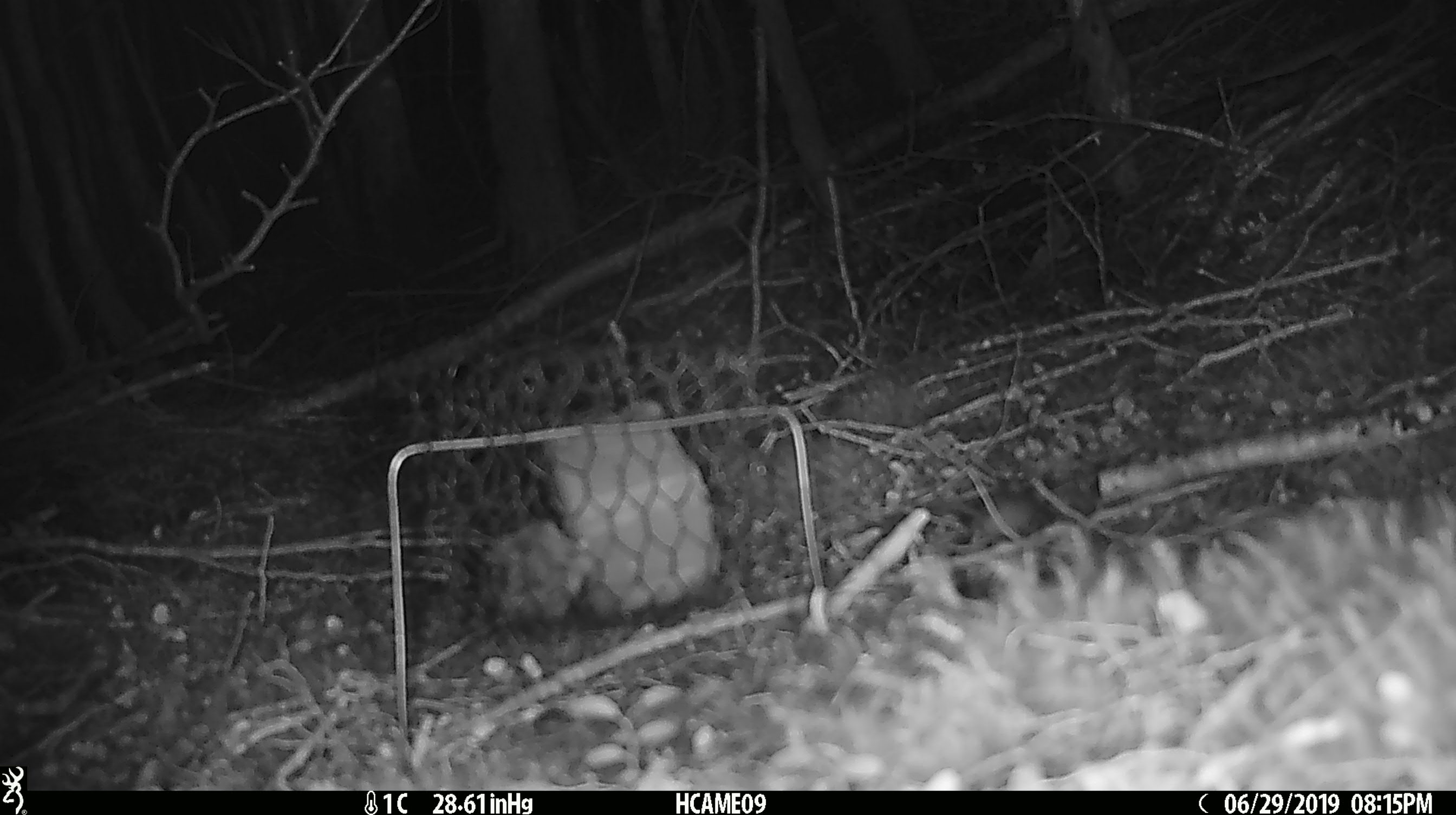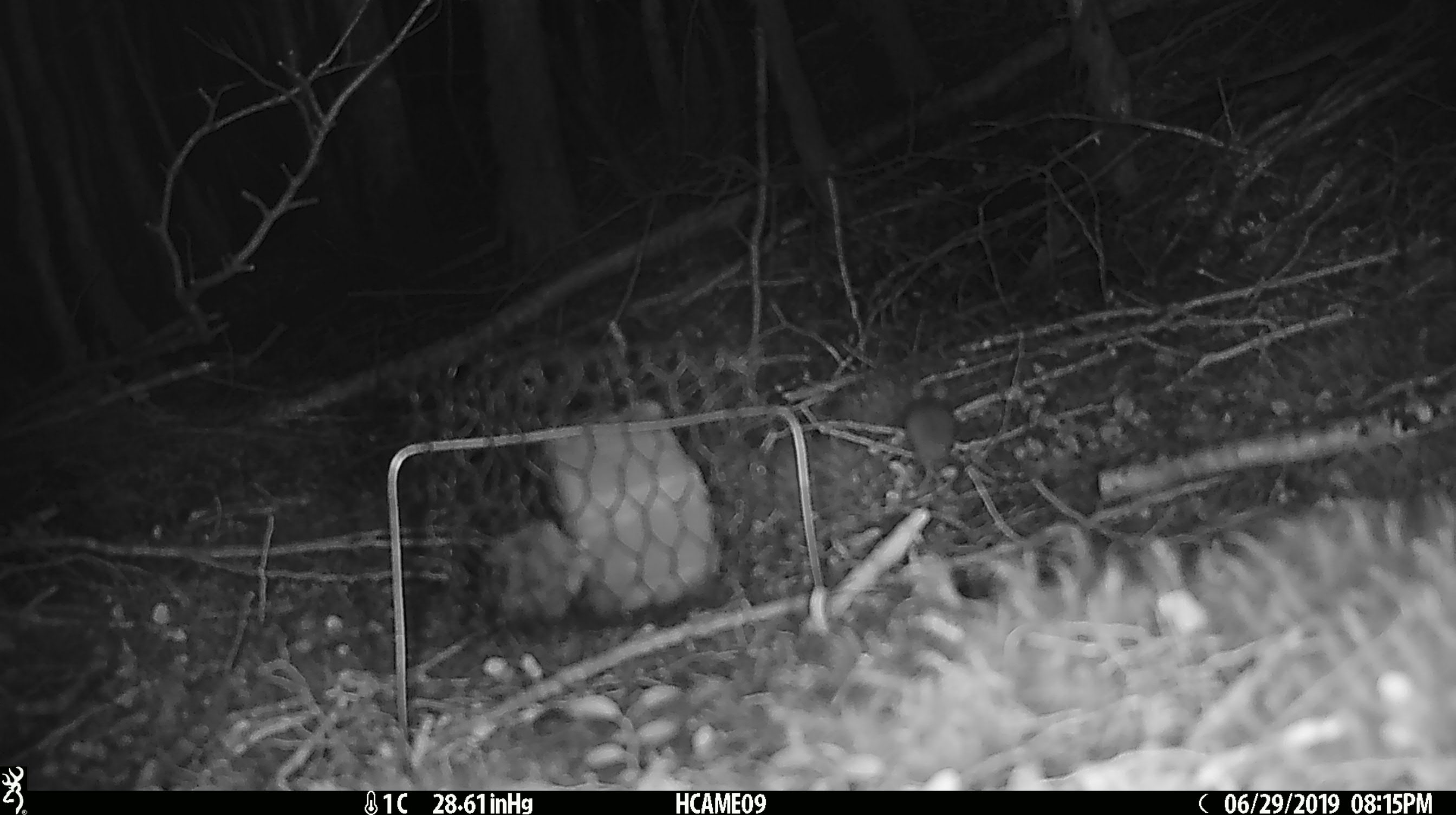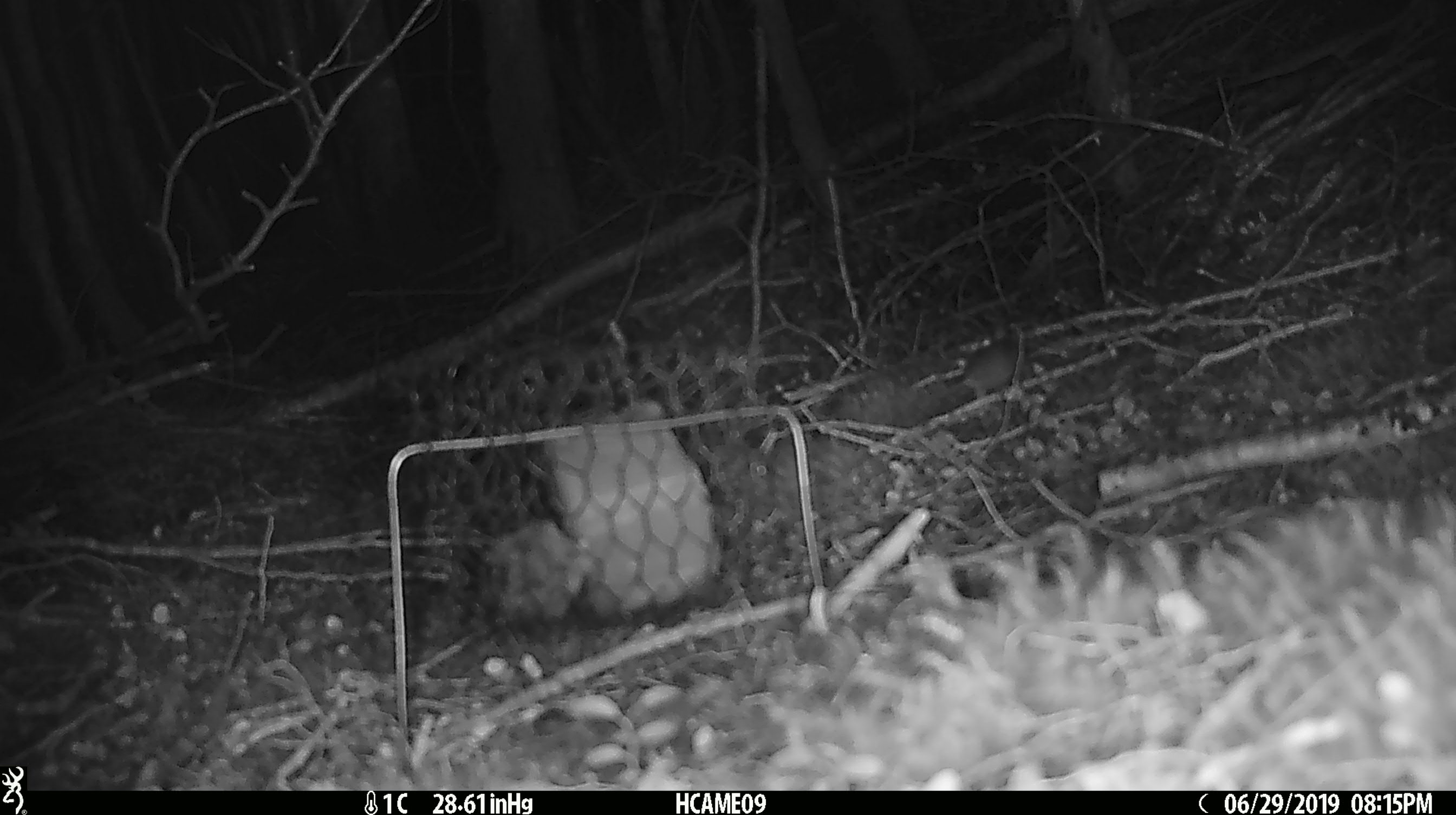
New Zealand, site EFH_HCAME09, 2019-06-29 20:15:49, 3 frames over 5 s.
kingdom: Animalia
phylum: Chordata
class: Mammalia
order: Rodentia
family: Muridae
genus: Mus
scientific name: Mus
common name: mouse